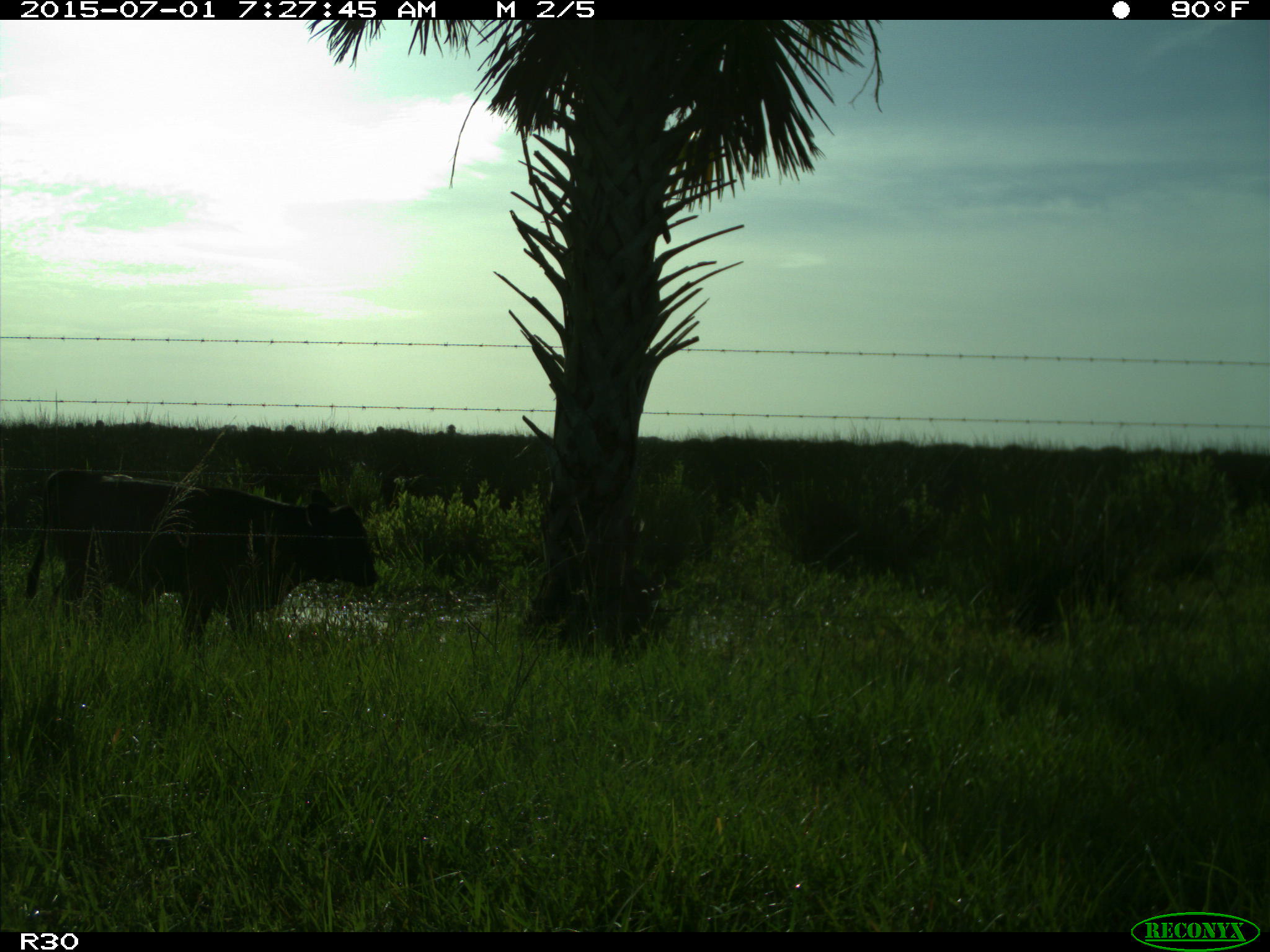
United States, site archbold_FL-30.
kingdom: Animalia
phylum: Chordata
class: Mammalia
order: Artiodactyla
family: Bovidae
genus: Bos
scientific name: Bos taurus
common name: domestic cow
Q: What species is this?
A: Bos taurus (domestic cow).